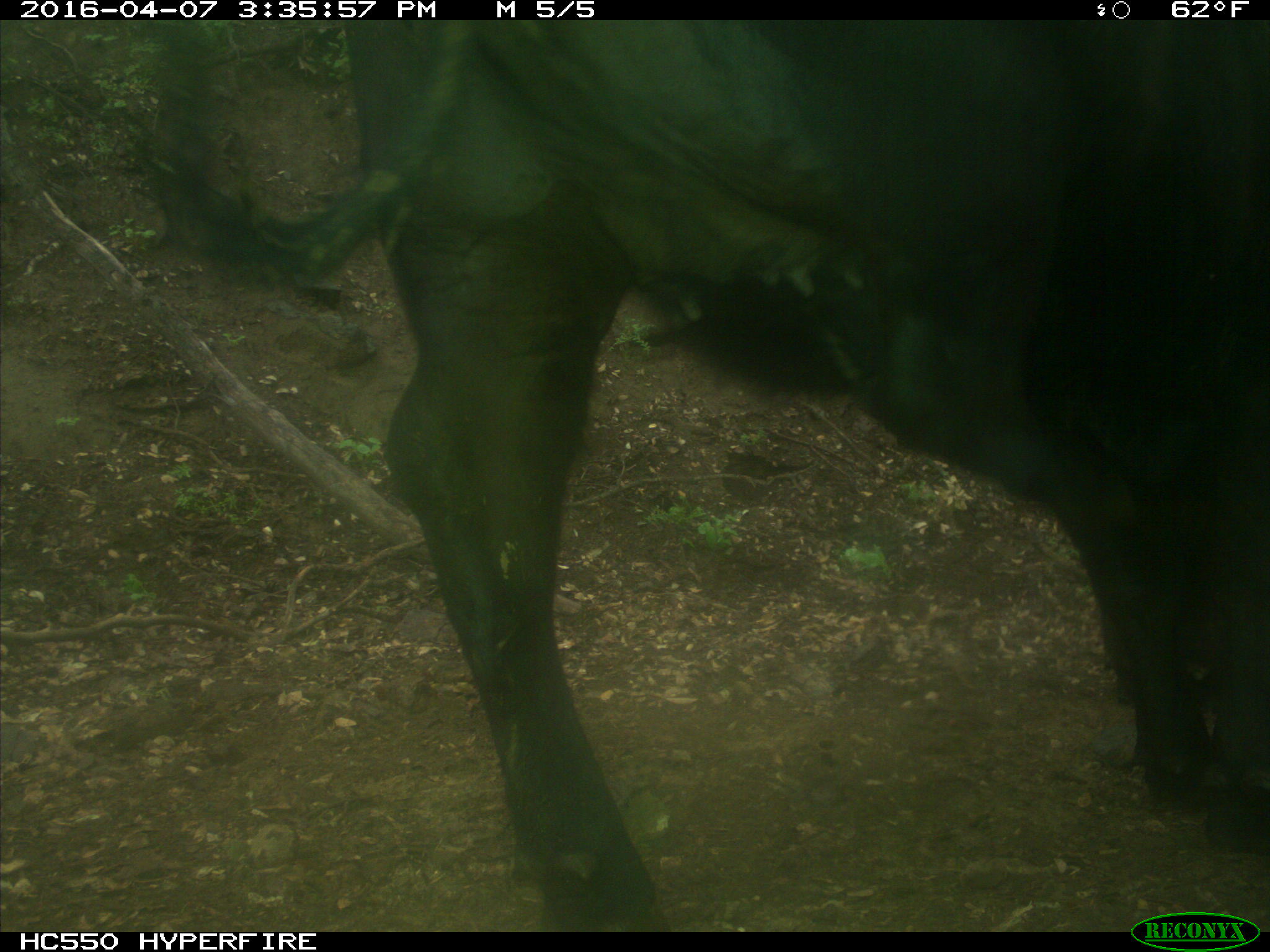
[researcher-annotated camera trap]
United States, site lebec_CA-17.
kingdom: Animalia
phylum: Chordata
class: Mammalia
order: Artiodactyla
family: Bovidae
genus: Bos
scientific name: Bos taurus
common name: domestic cow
Bos taurus (domestic cow).